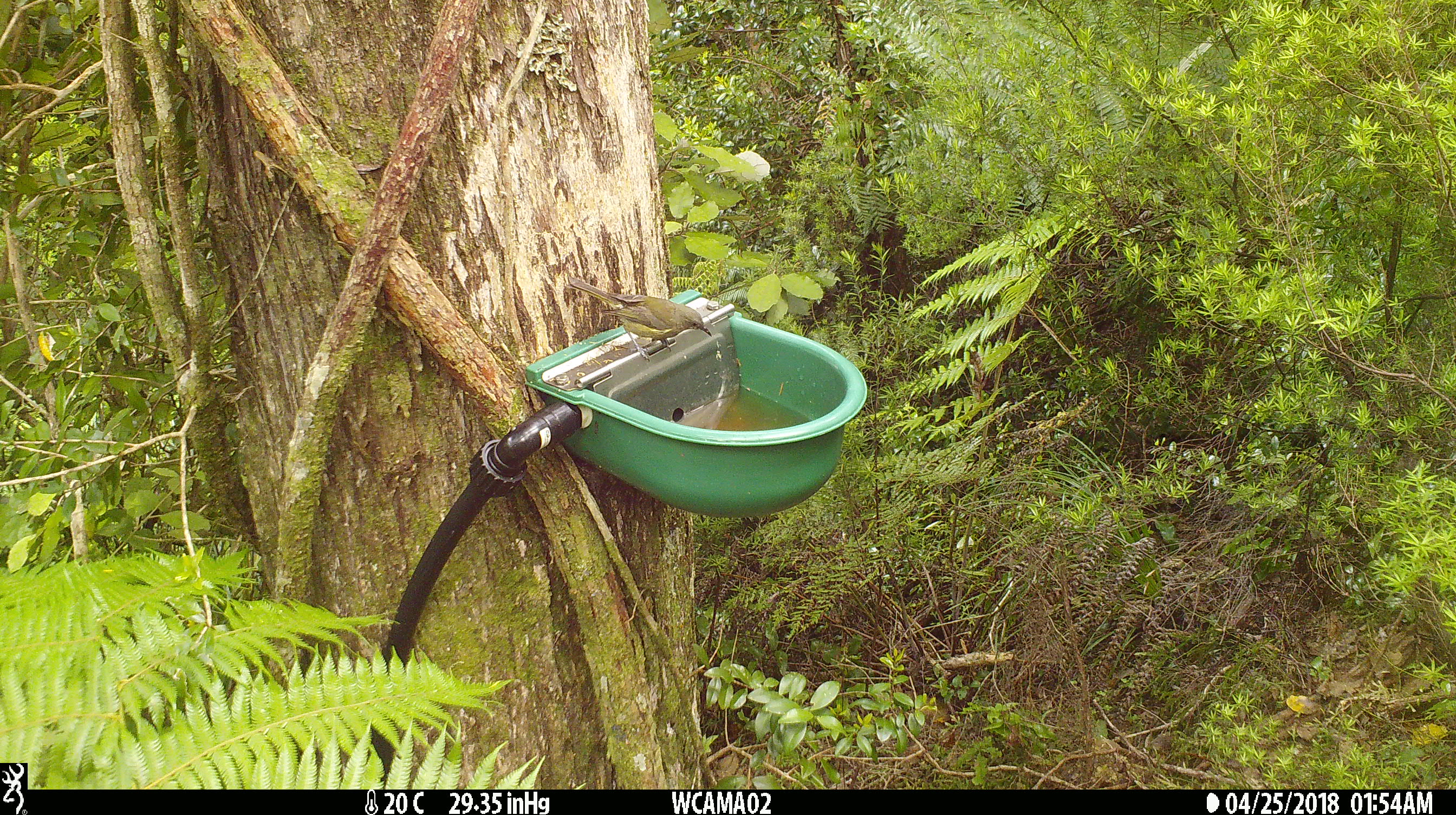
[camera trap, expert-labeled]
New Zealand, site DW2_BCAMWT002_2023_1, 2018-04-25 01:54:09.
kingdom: Animalia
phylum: Chordata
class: Aves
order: Passeriformes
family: Meliphagidae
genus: Anthornis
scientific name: Anthornis melanura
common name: new zealand bellbird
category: bellbird